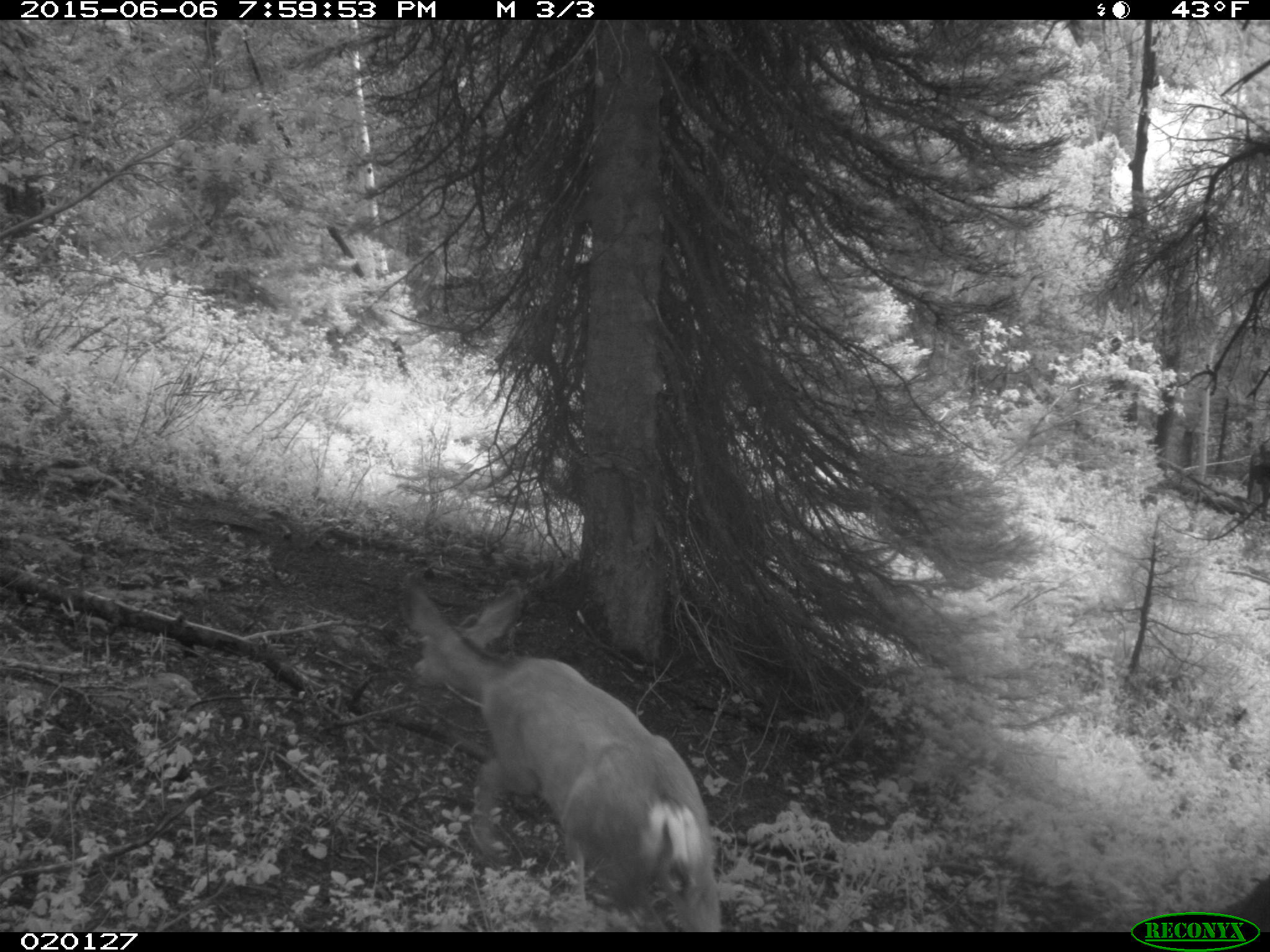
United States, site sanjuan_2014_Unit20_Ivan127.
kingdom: Animalia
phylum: Chordata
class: Mammalia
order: Artiodactyla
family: Cervidae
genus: Odocoileus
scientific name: Odocoileus hemionus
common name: mule deer